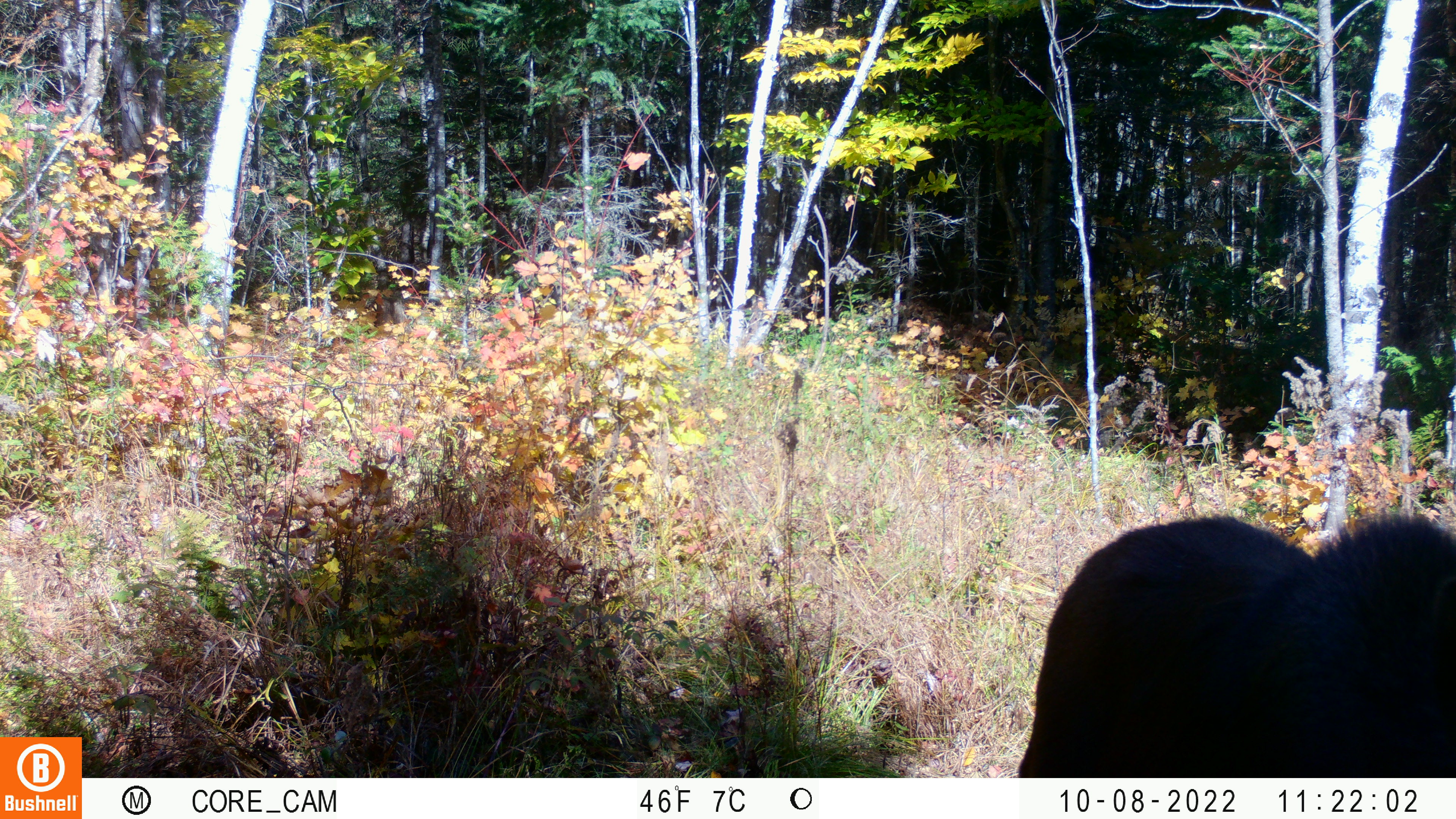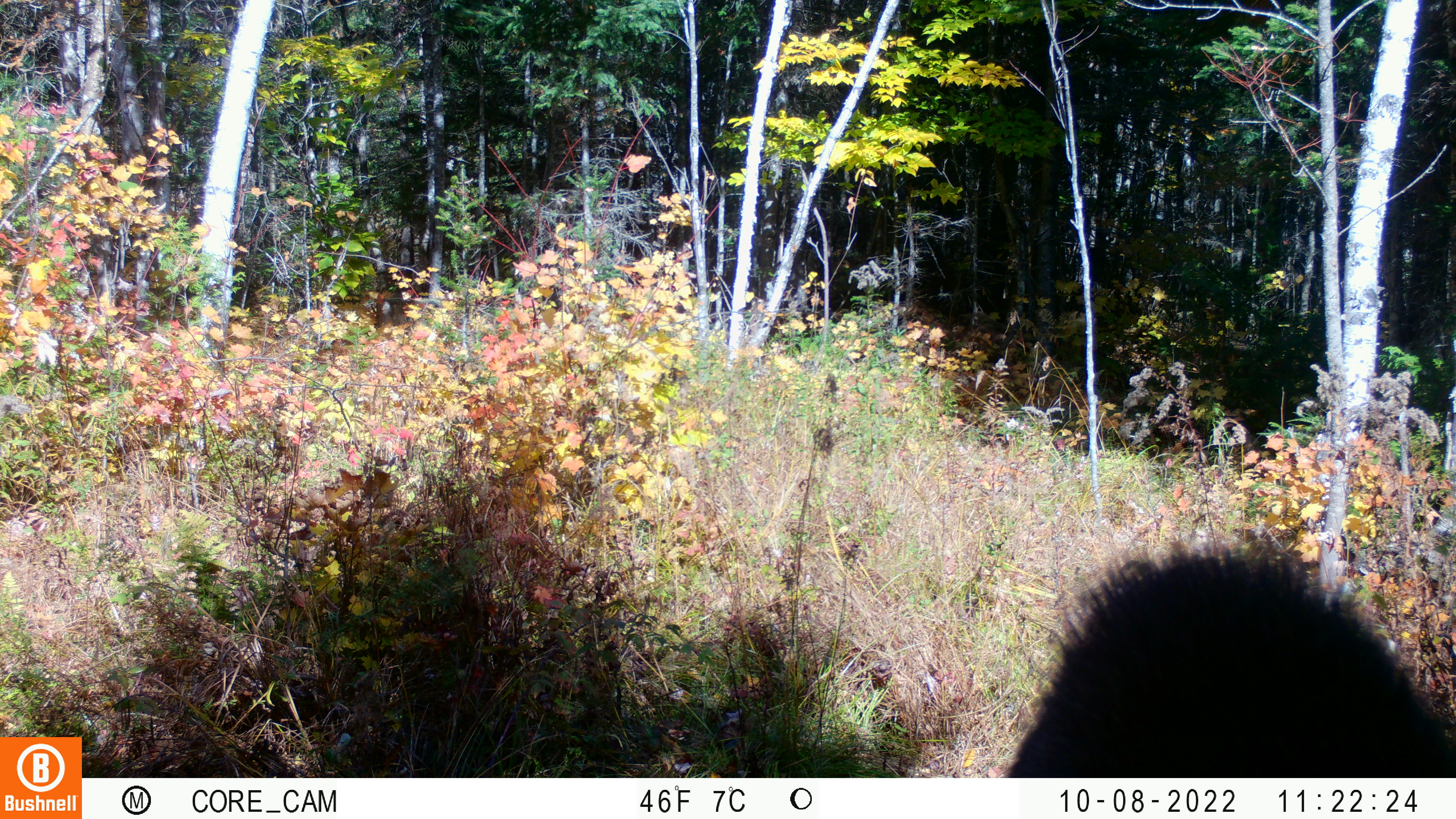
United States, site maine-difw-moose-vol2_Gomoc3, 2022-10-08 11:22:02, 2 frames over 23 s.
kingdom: Animalia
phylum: Chordata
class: Mammalia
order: Artiodactyla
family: Cervidae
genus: Alces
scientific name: Alces alces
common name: moose